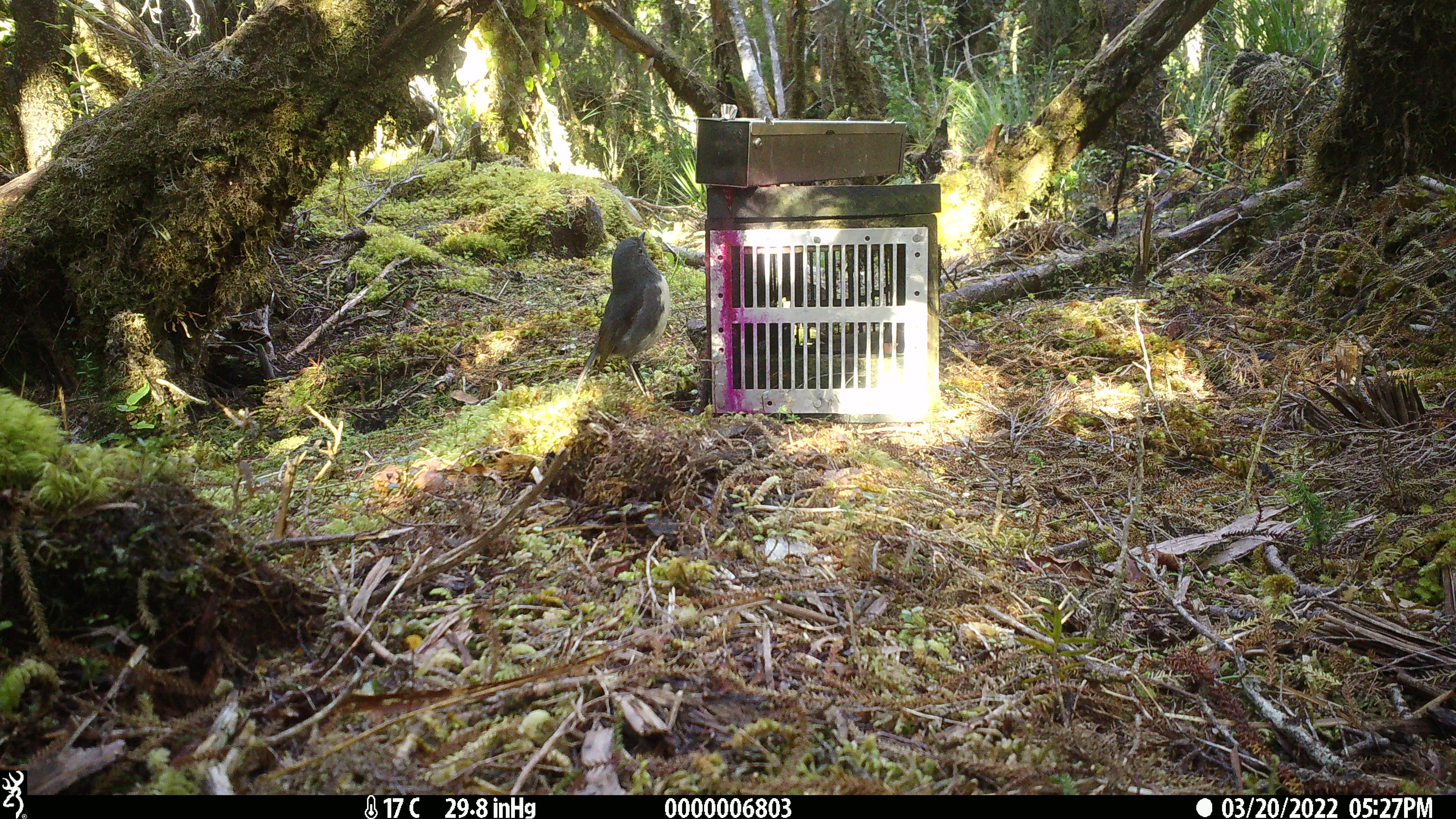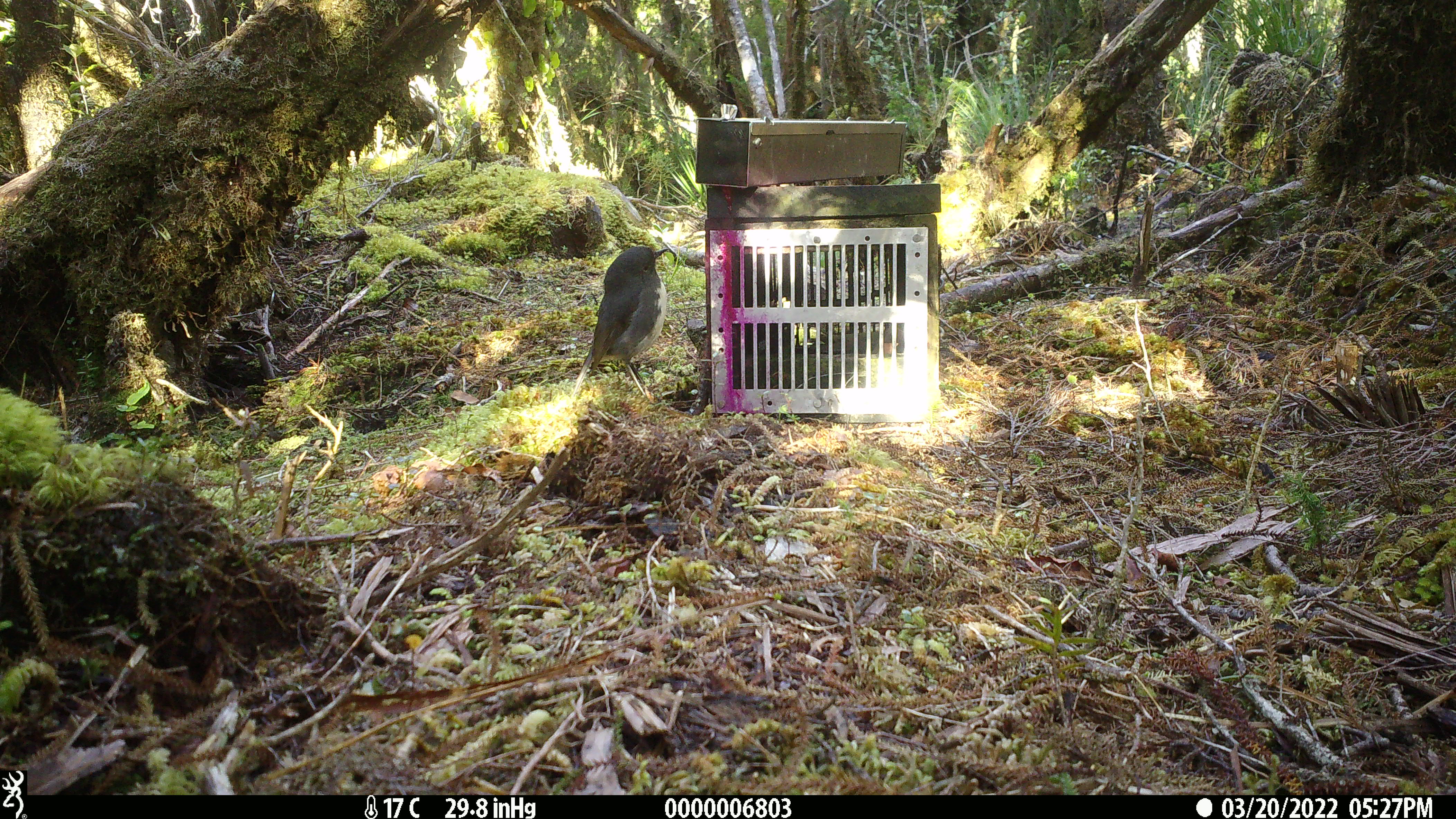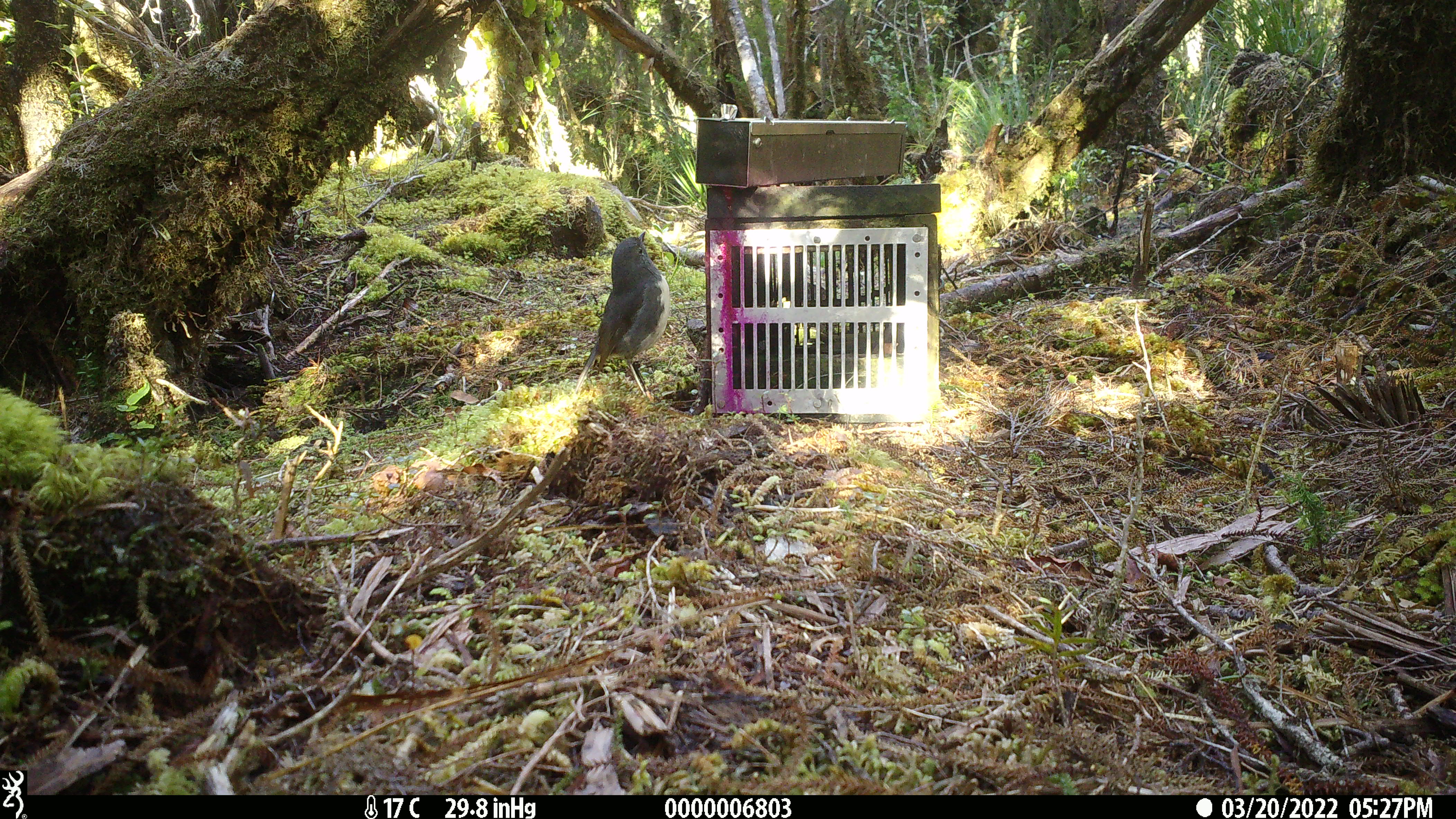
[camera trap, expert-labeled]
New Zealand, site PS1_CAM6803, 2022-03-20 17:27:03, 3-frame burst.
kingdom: Animalia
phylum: Chordata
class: Aves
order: Passeriformes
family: Petroicidae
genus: Petroica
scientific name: Petroica australis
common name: new zealand robin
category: robin